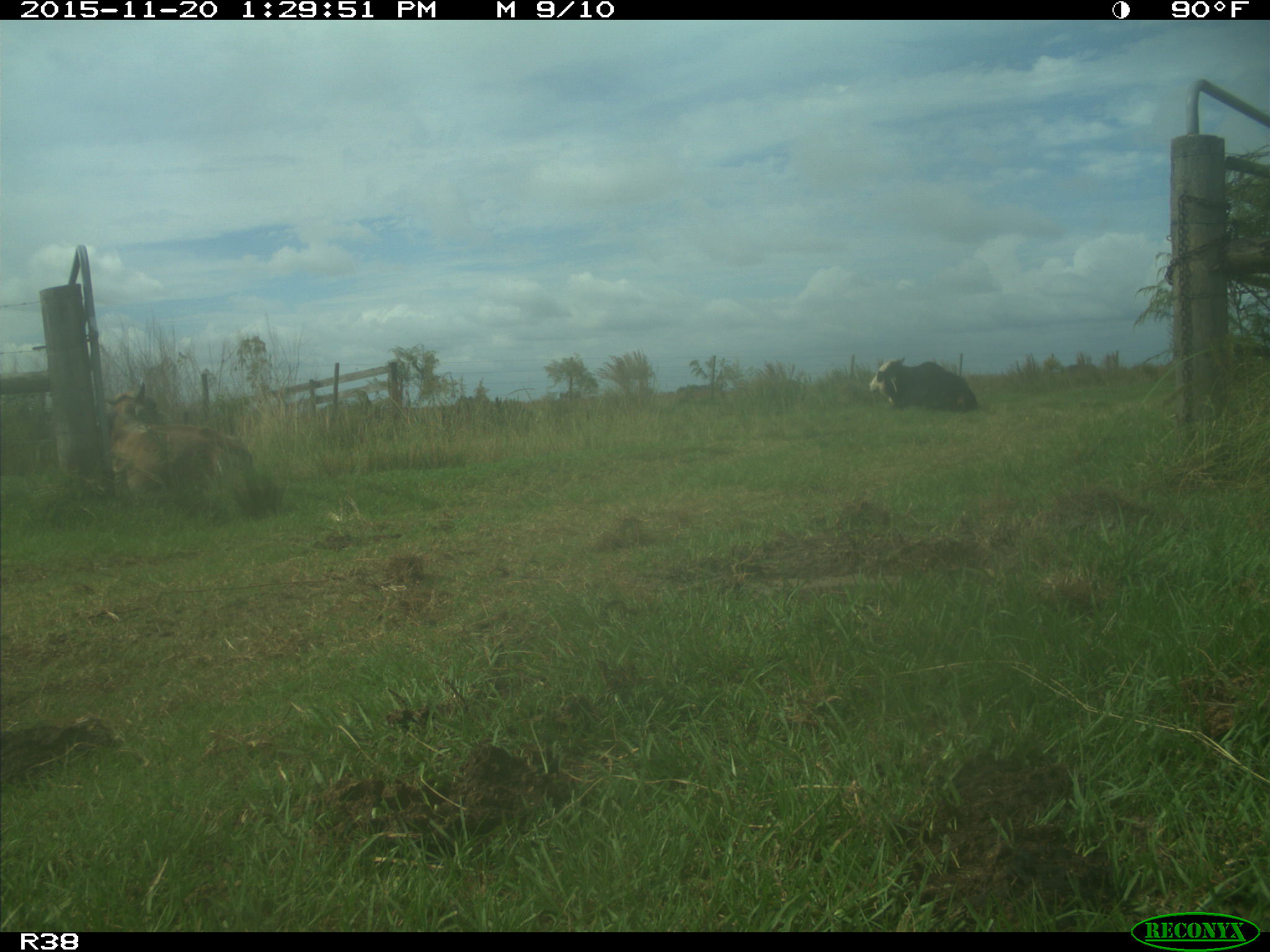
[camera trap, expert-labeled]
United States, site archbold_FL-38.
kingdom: Animalia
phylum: Chordata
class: Mammalia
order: Artiodactyla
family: Bovidae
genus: Bos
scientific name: Bos taurus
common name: domestic cow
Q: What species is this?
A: Bos taurus (domestic cow).